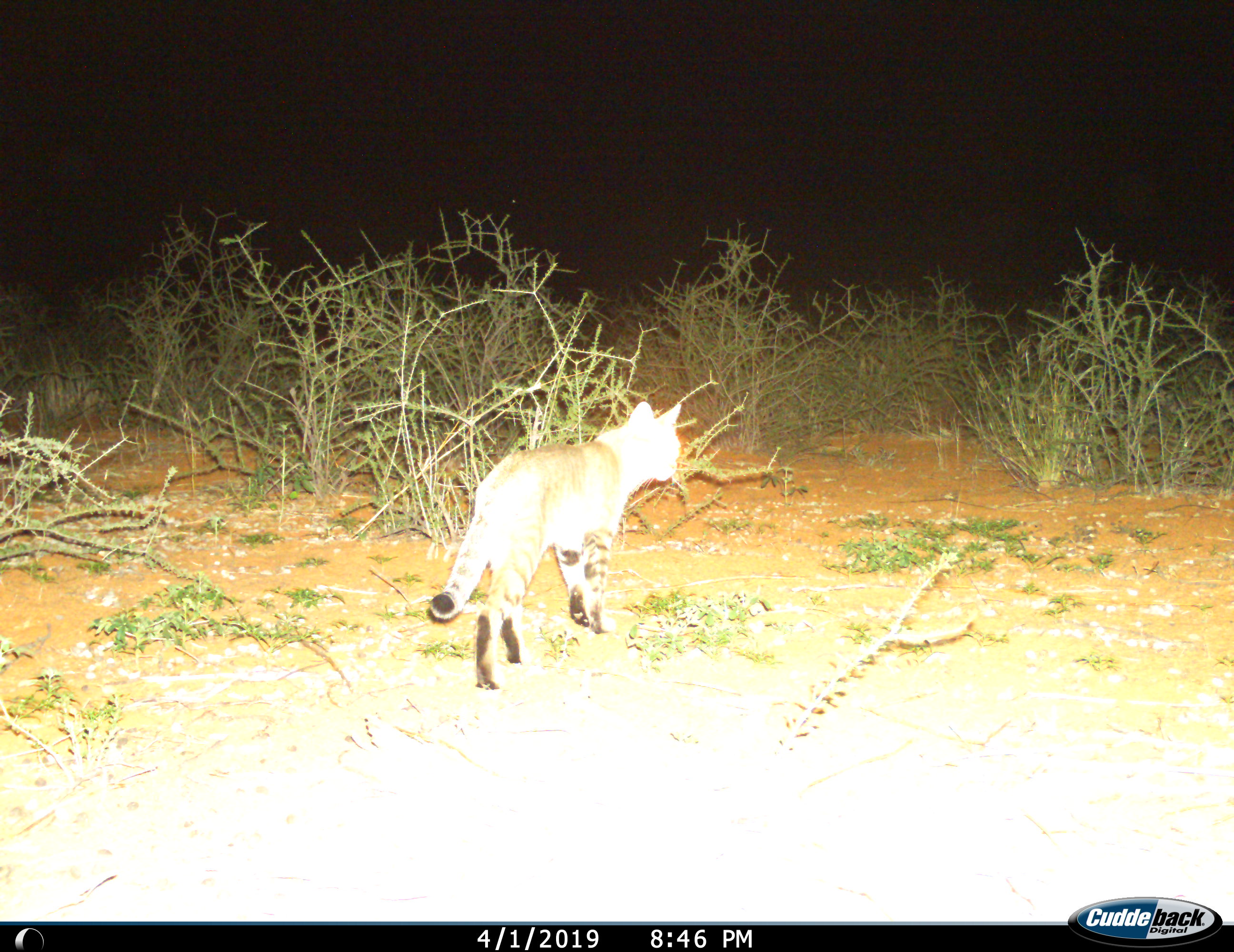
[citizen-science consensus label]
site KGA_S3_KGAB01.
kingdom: Animalia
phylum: Chordata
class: Mammalia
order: Carnivora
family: Felidae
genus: Felis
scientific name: Felis lybica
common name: african wild cat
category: africanwildcat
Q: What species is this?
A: Africanwildcat (african wild cat) (Felis lybica).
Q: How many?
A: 1.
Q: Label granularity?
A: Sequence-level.